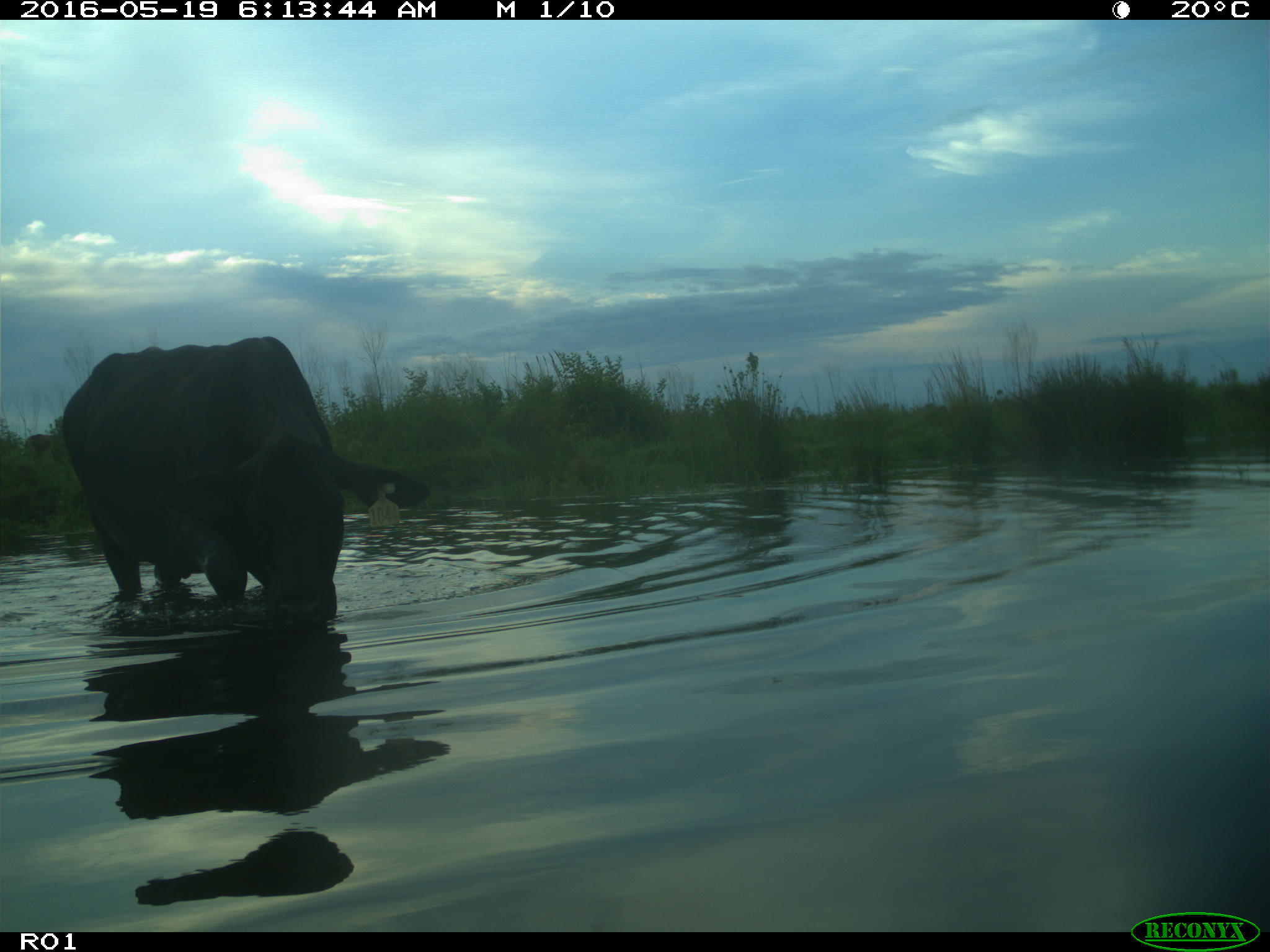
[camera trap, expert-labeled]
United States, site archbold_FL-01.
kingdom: Animalia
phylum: Chordata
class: Mammalia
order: Artiodactyla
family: Bovidae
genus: Bos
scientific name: Bos taurus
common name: domestic cow